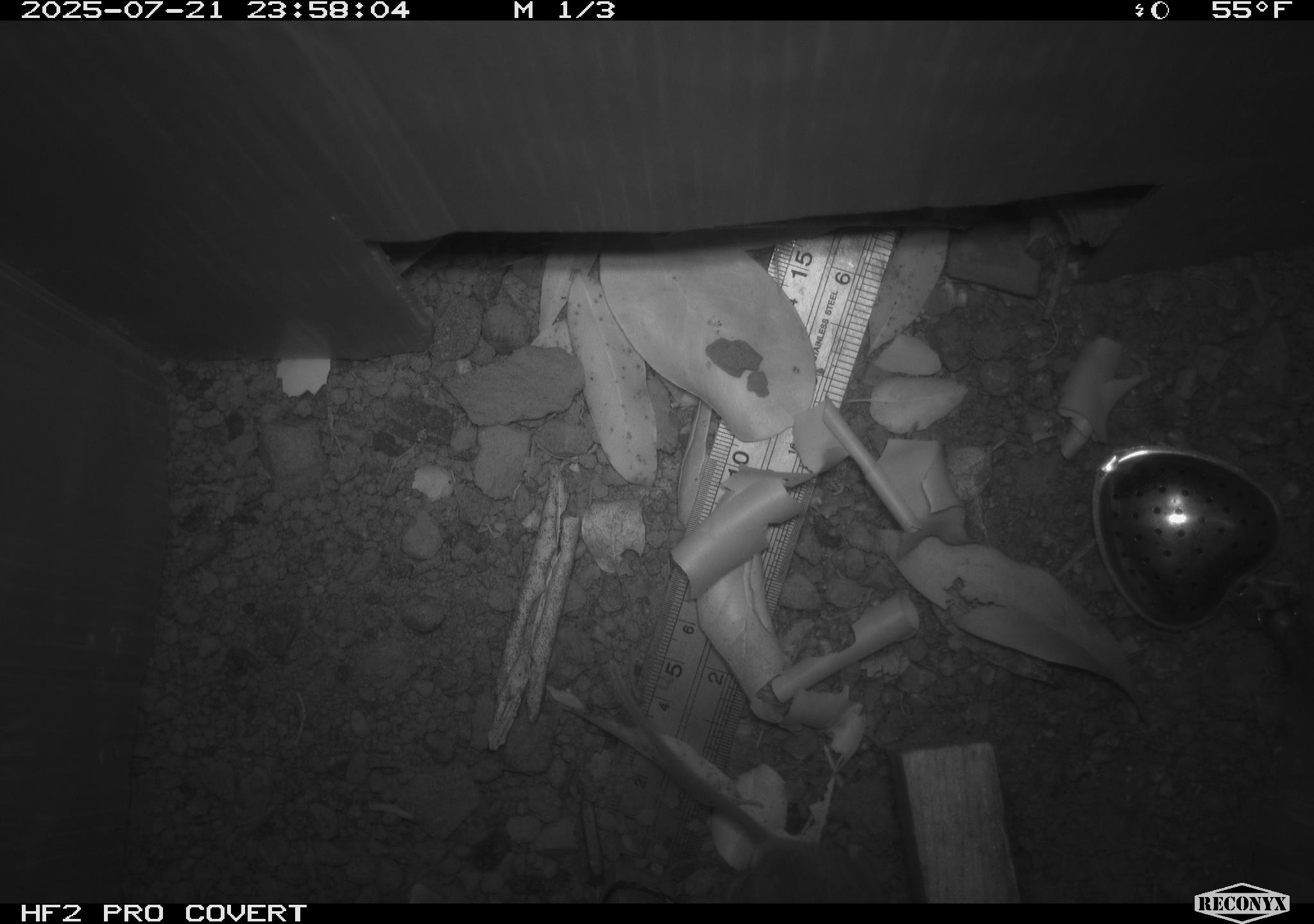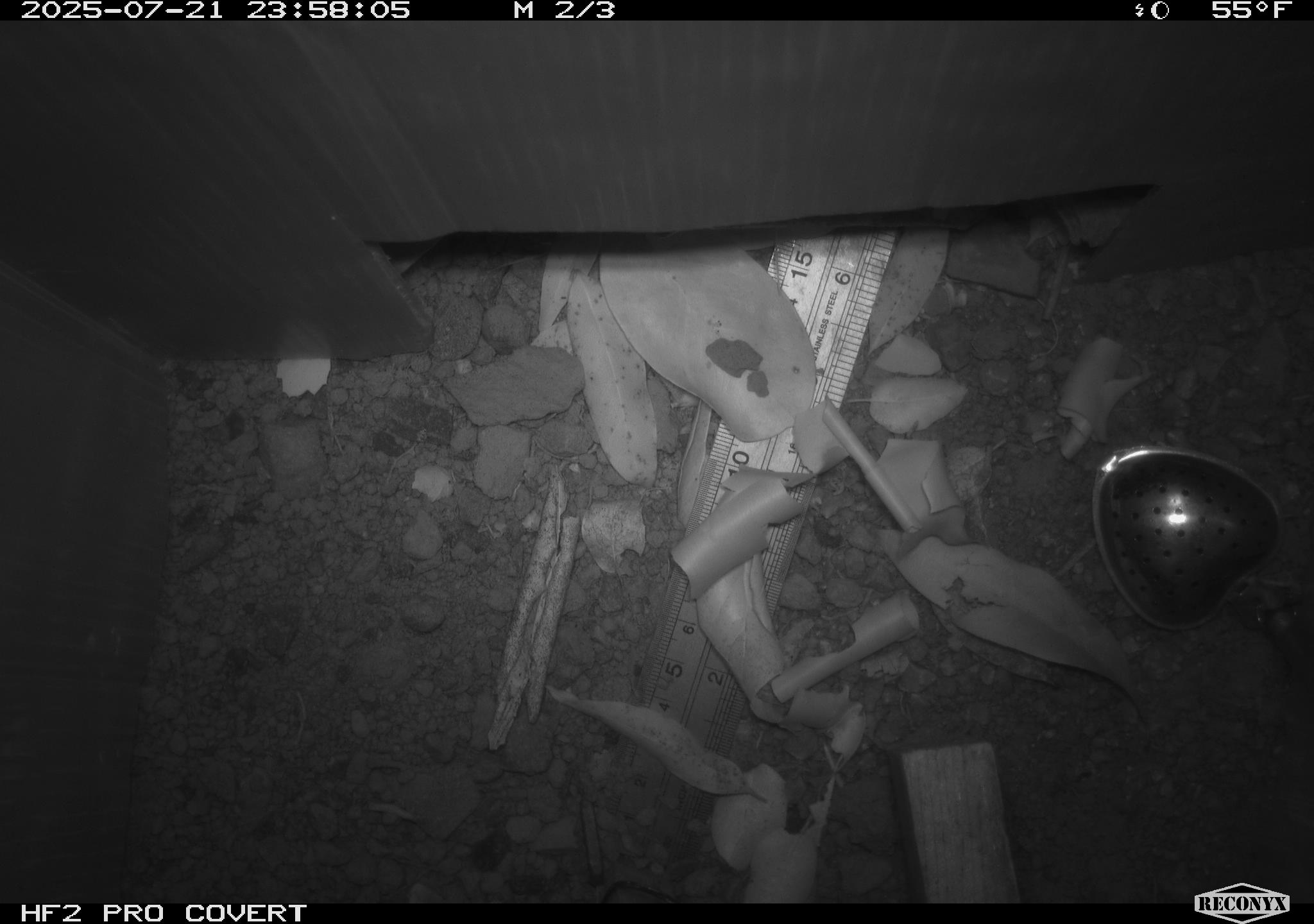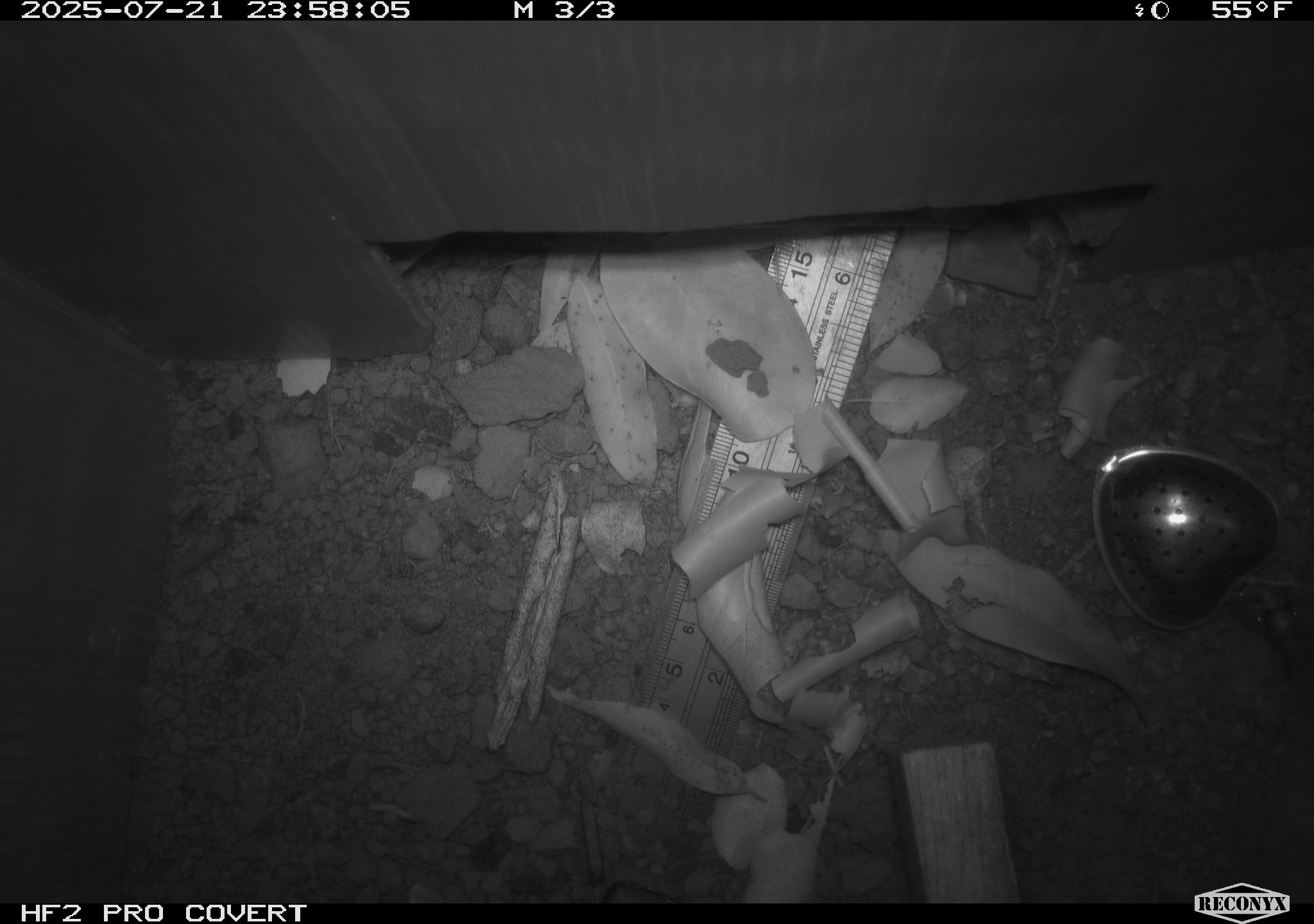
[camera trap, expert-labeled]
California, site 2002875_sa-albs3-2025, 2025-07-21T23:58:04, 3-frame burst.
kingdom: Animalia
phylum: Chordata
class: Mammalia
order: Rodentia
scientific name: Rodentia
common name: mouse species